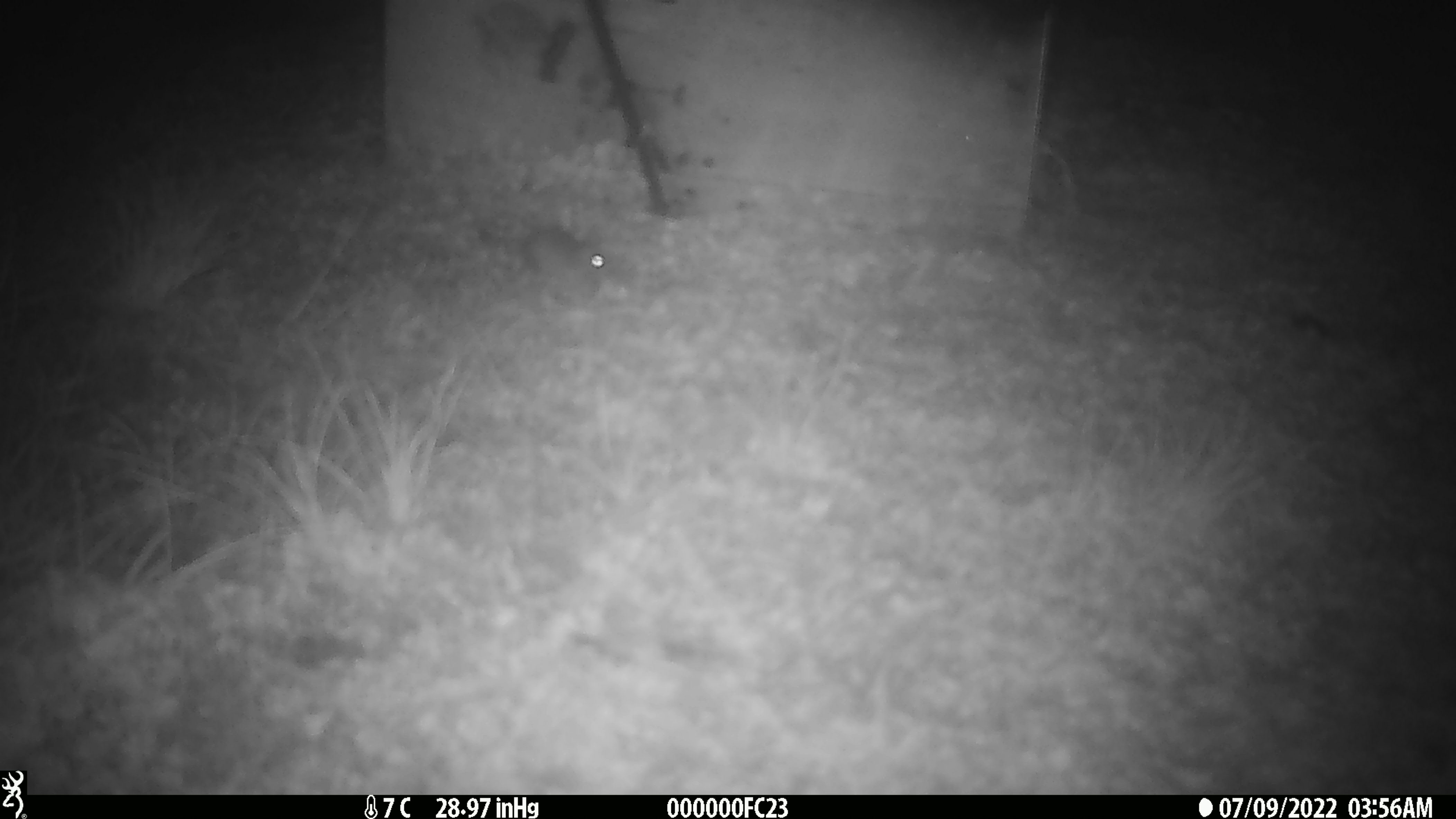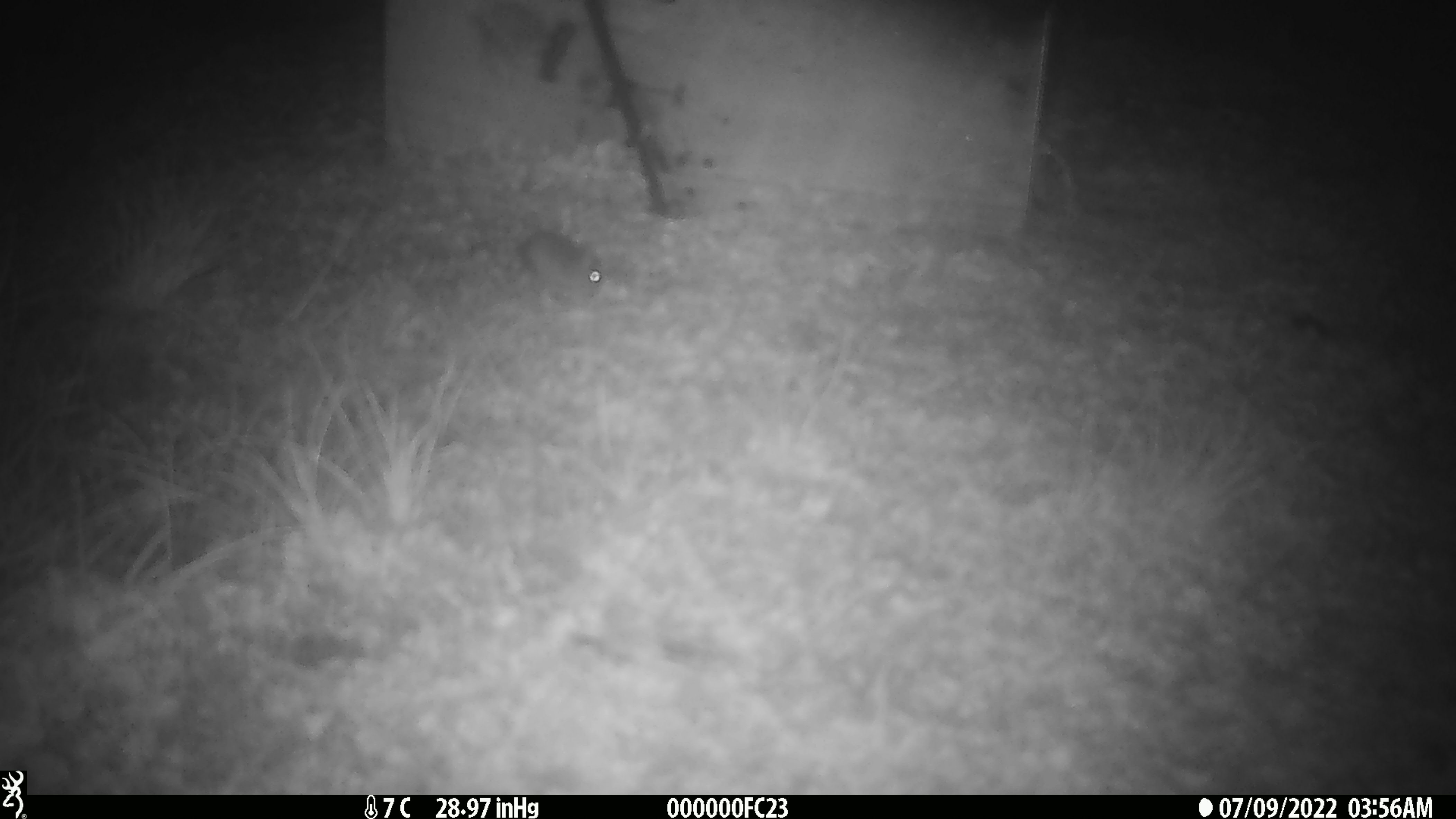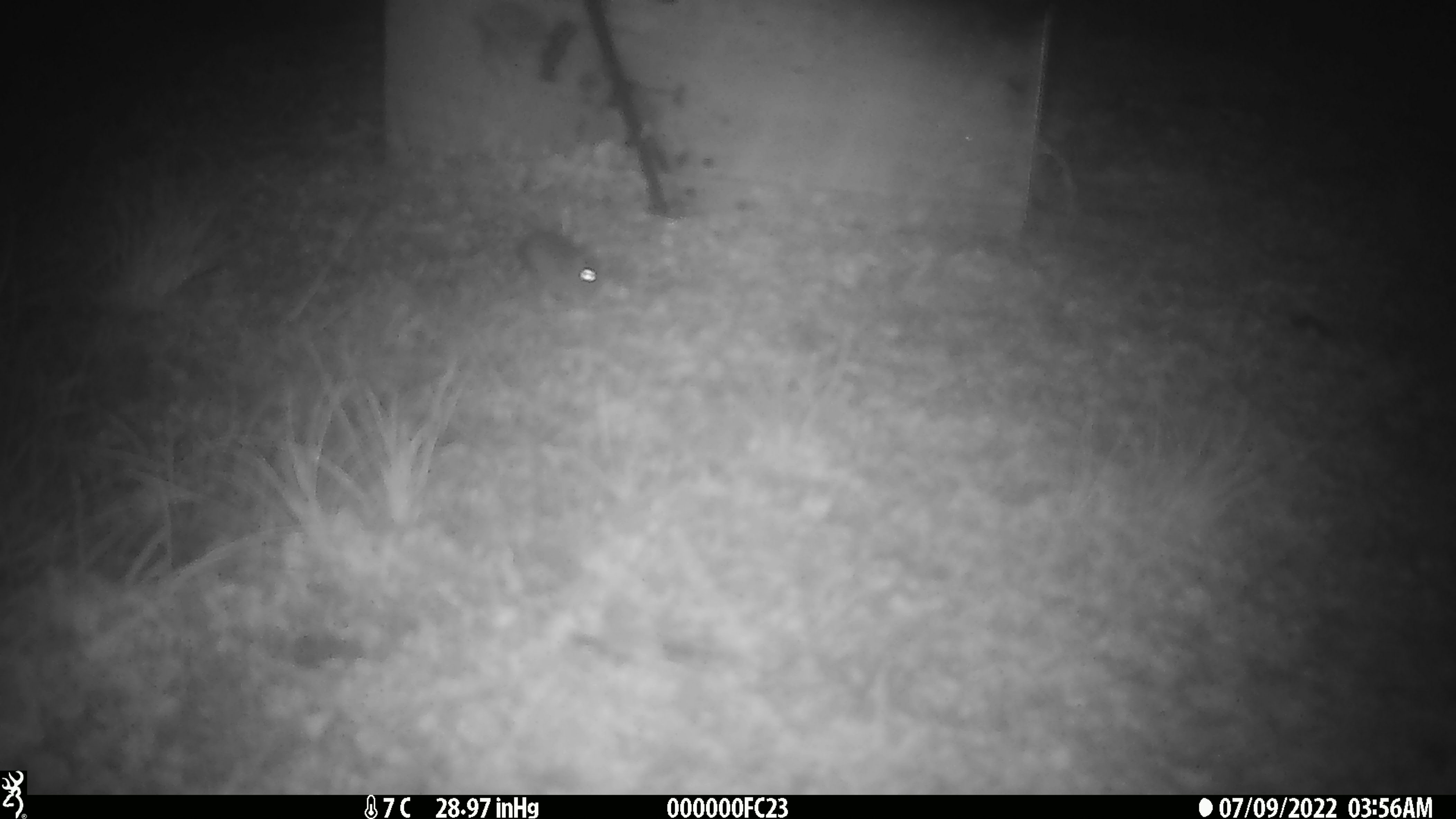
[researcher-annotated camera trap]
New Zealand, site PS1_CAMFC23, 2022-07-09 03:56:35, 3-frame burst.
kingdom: Animalia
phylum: Chordata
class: Mammalia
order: Rodentia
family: Muridae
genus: Mus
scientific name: Mus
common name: mouse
Mouse (Mus).